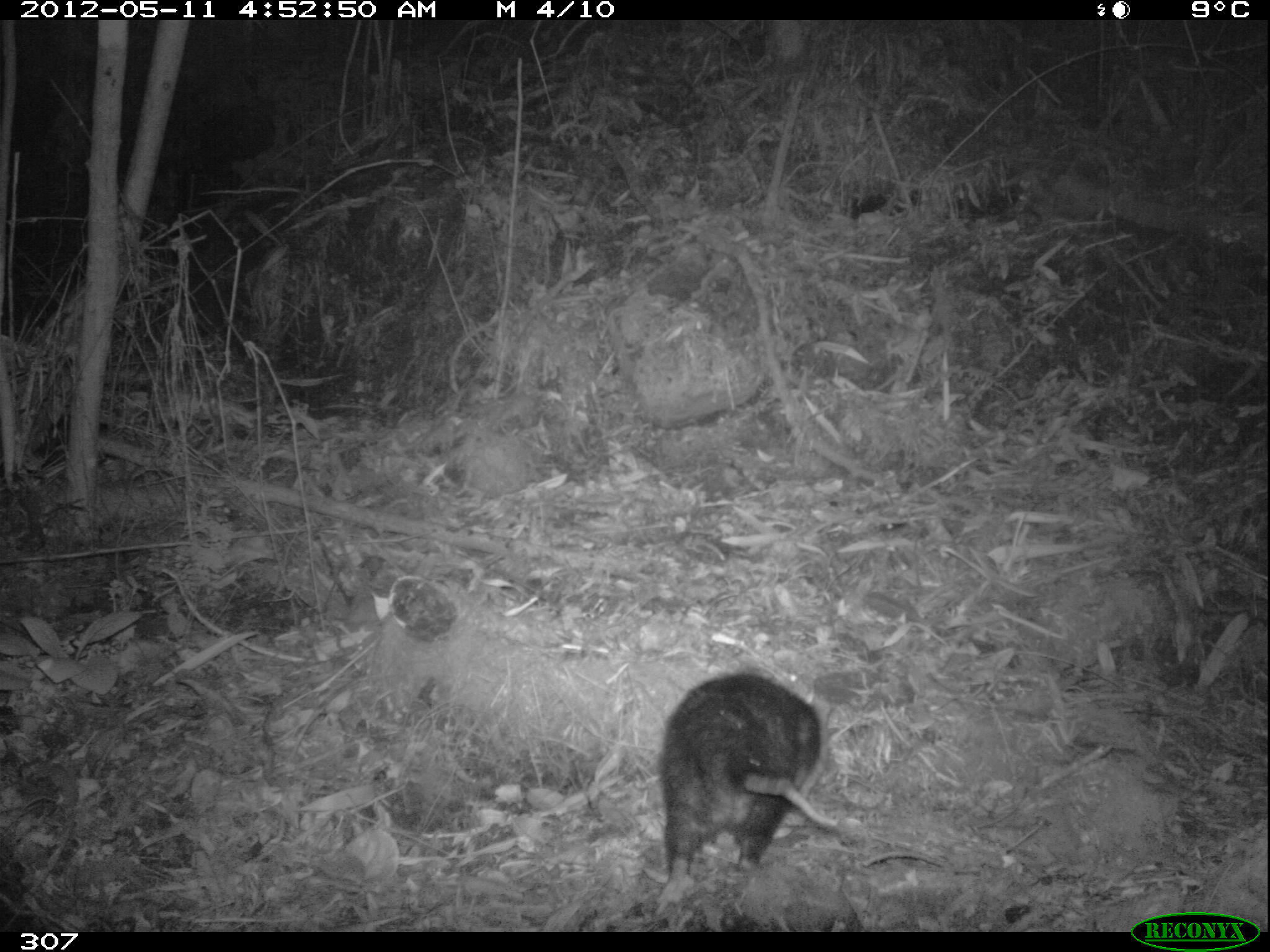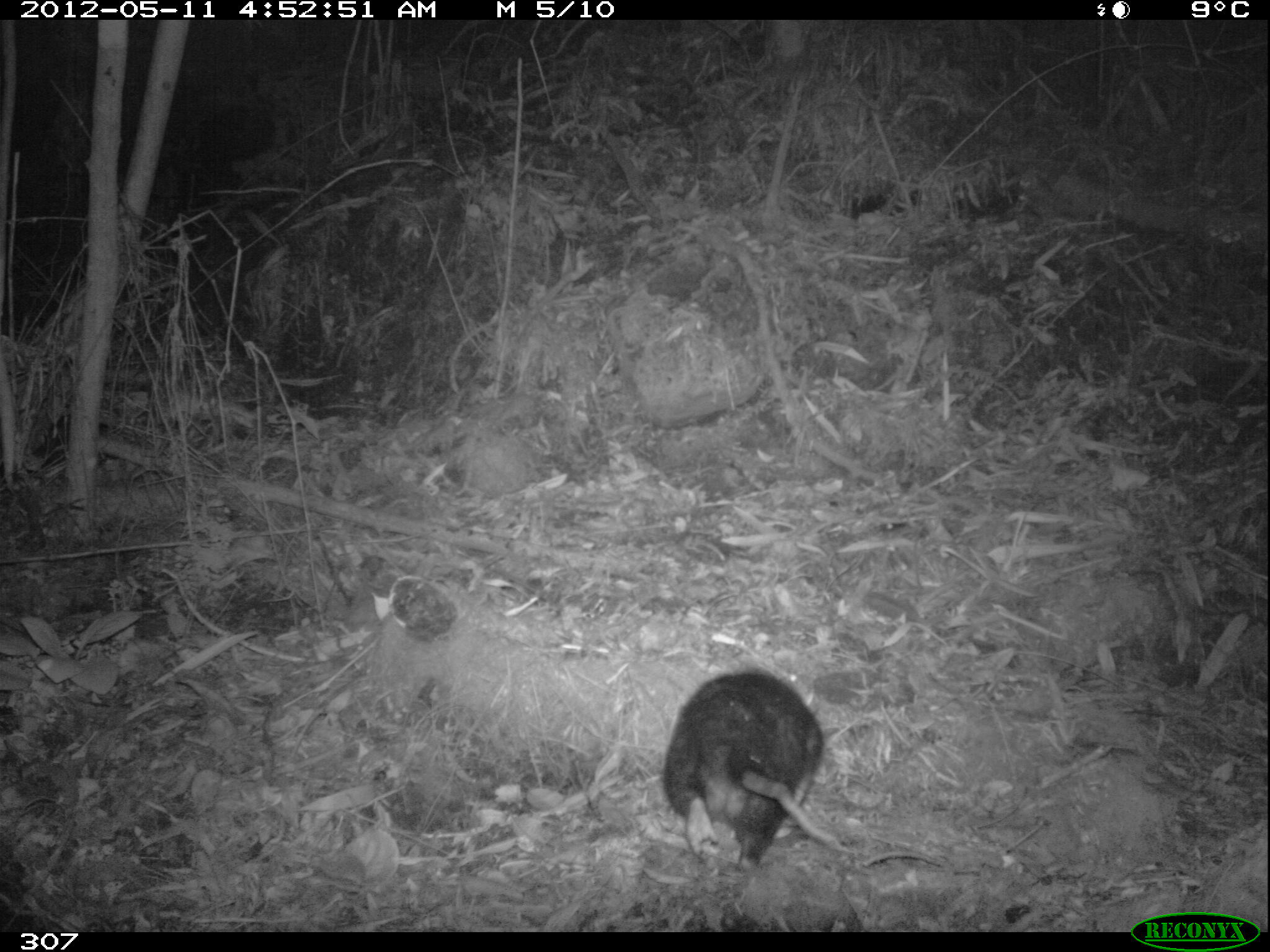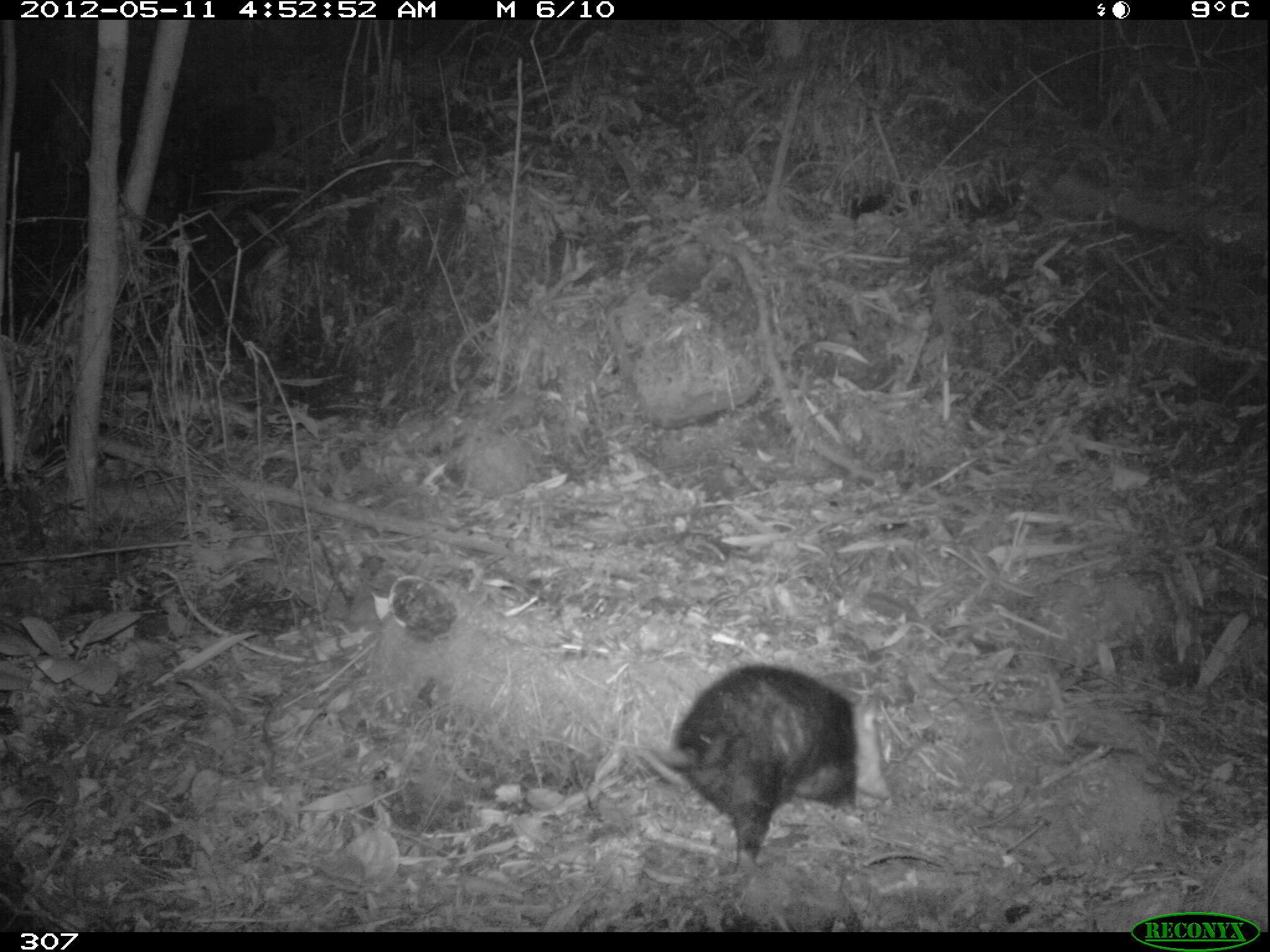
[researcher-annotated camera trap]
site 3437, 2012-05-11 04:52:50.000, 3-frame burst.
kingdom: Animalia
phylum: Chordata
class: Mammalia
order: Didelphimorphia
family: Didelphidae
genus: Didelphis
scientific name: Didelphis pernigra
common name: andean white-eared opossum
Didelphis pernigra (andean white-eared opossum).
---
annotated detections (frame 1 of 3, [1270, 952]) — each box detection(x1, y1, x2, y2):
didelphis pernigra: detection(652, 672, 838, 917)